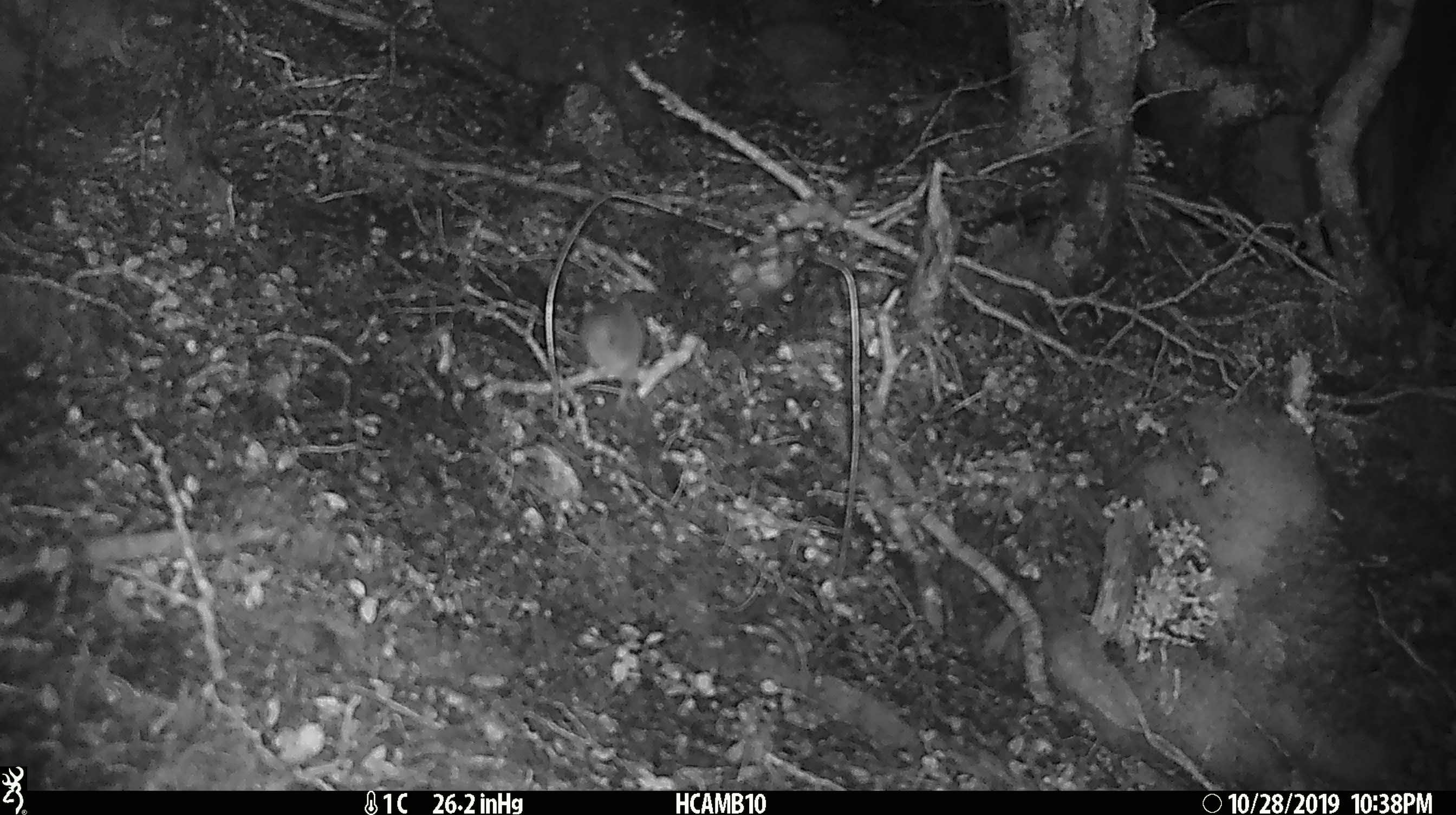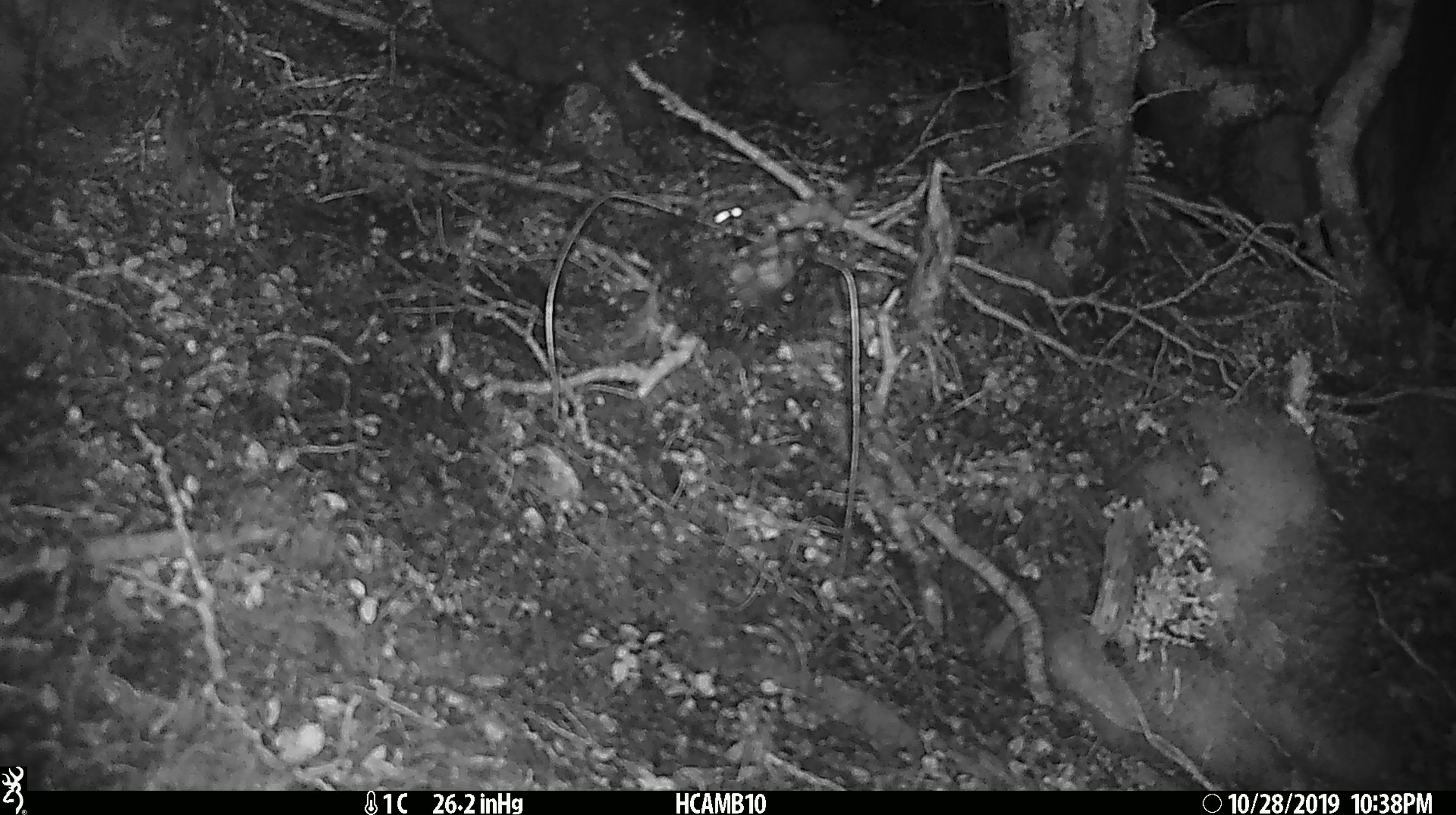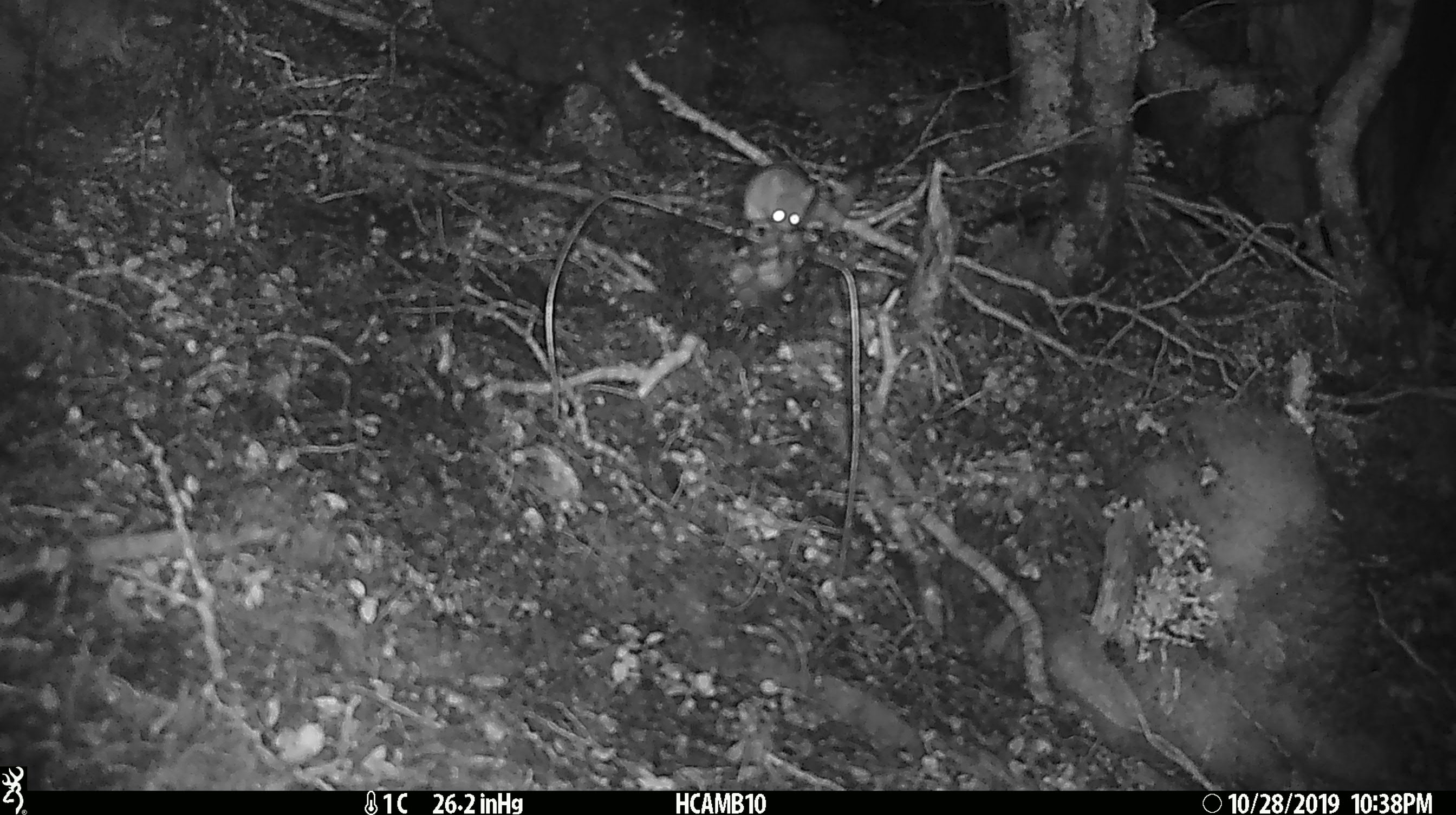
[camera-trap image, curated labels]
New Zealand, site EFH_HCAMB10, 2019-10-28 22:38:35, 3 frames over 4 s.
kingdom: Animalia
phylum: Chordata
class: Mammalia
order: Rodentia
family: Muridae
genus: Mus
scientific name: Mus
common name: mouse